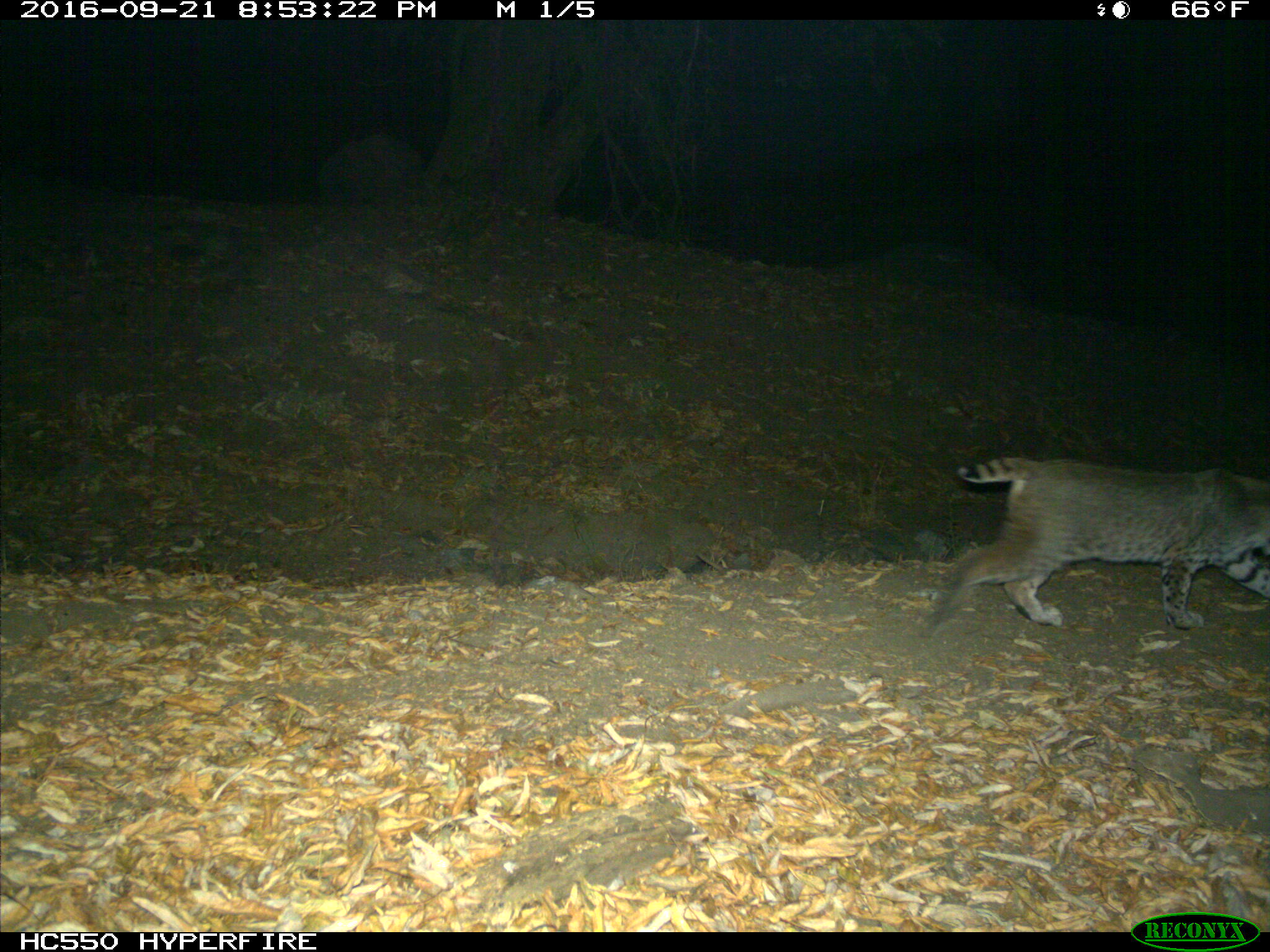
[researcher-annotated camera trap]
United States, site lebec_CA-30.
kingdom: Animalia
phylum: Chordata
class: Mammalia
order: Carnivora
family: Felidae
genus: Lynx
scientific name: Lynx rufus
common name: bobcat